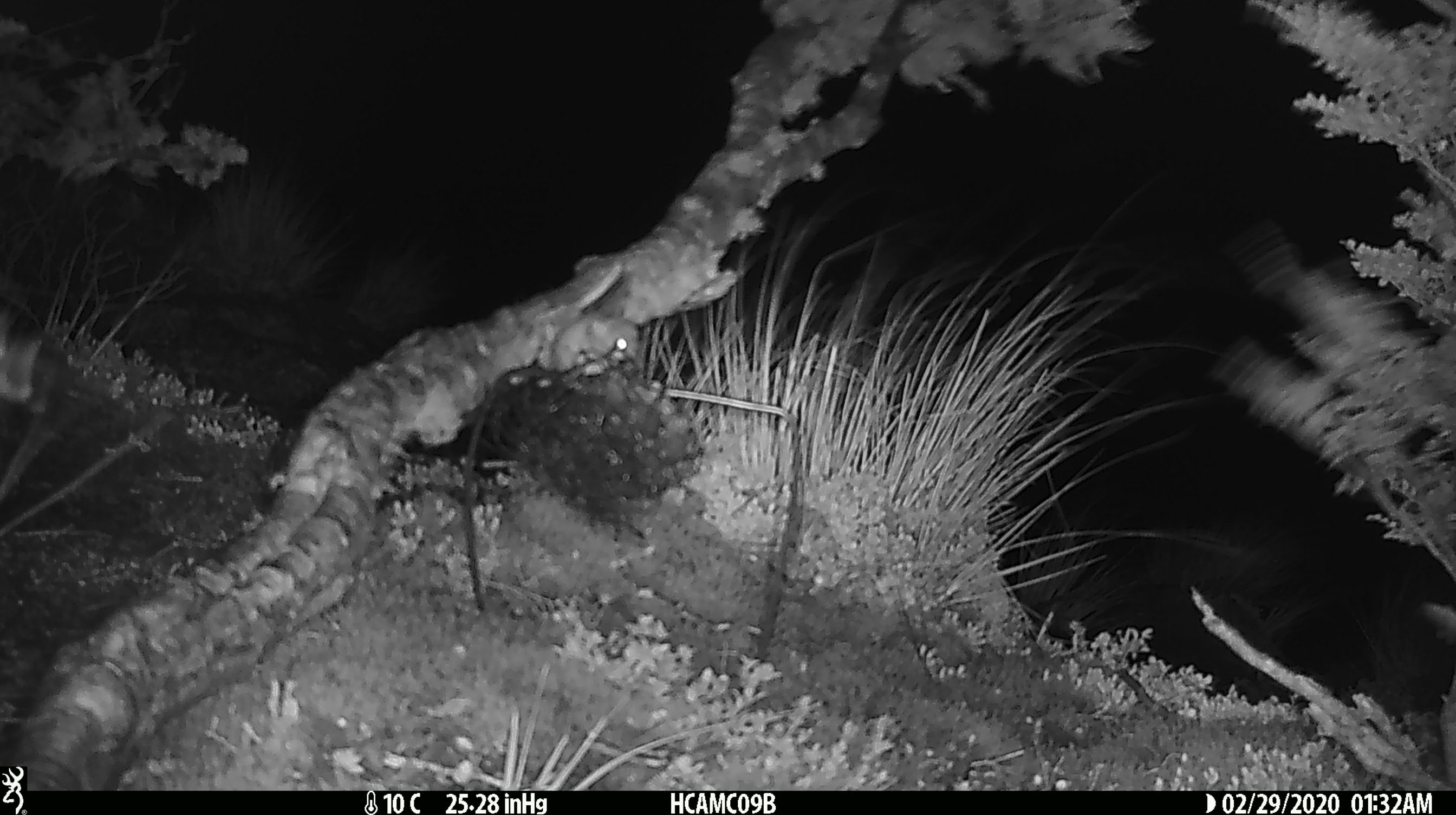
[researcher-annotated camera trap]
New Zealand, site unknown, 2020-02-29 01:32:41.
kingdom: Animalia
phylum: Chordata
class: Mammalia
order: Rodentia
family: Muridae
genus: Mus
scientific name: Mus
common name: mouse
Mouse (Mus).